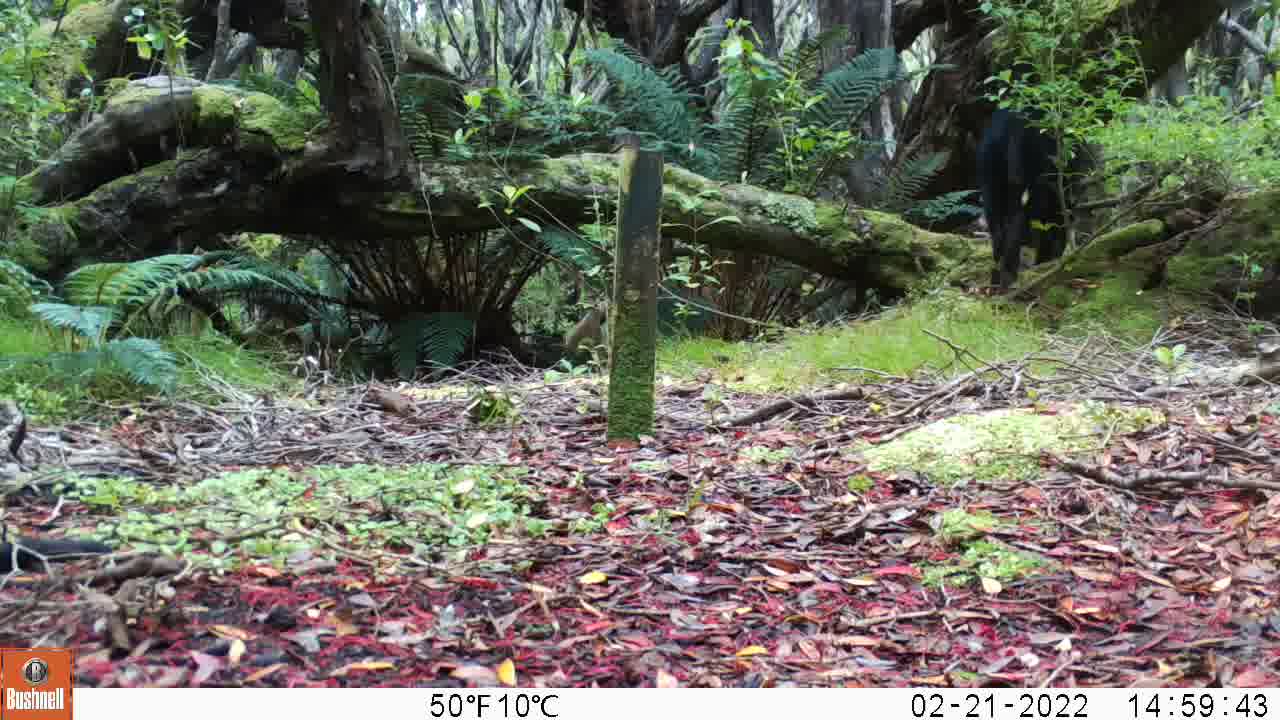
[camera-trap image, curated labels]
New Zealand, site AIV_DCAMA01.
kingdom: Animalia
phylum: Chordata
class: Mammalia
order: Artiodactyla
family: Suidae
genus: Sus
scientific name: Sus scrofa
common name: pig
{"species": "pig (Sus scrofa)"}